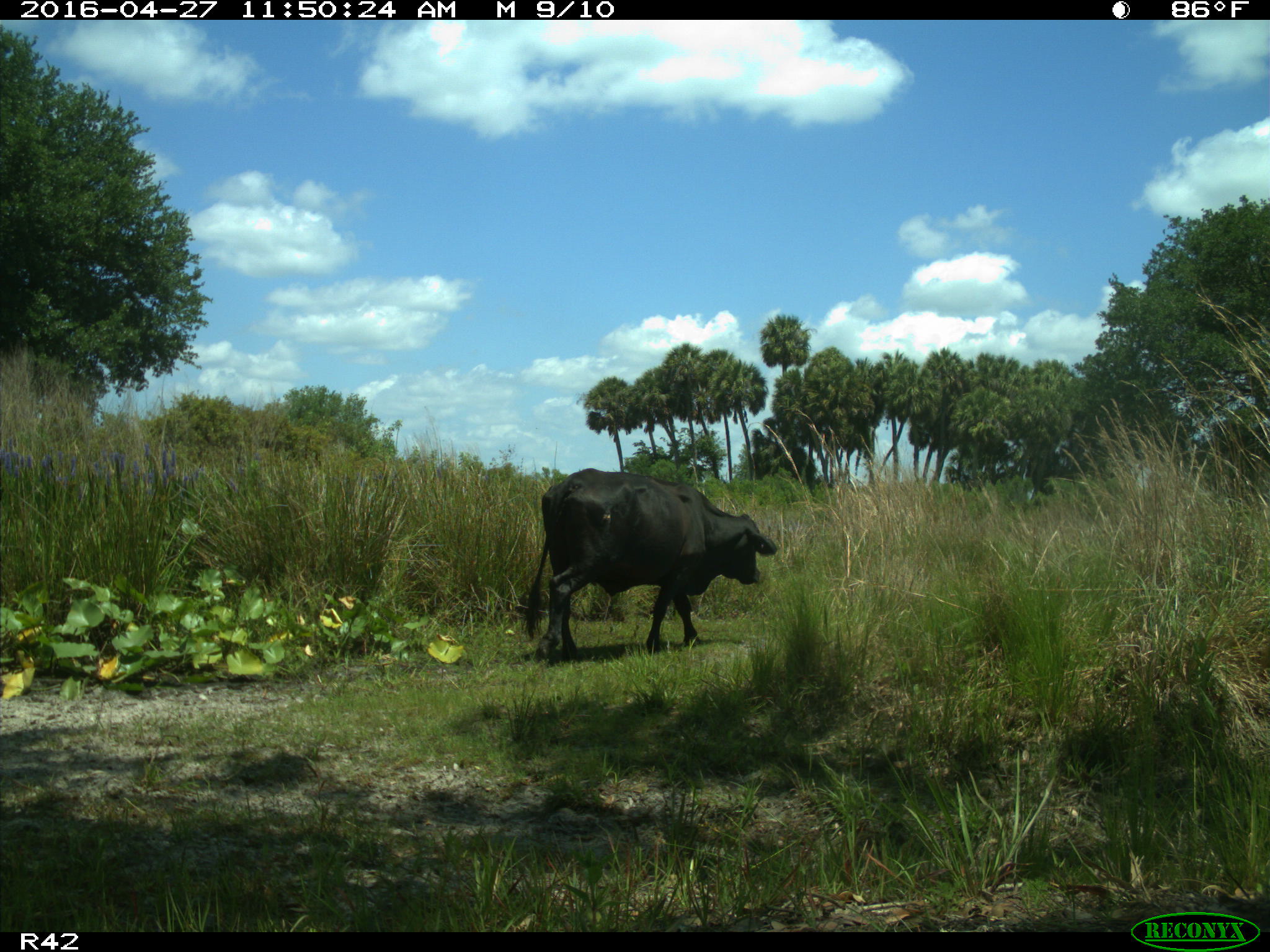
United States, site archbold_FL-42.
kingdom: Animalia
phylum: Chordata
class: Mammalia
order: Artiodactyla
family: Bovidae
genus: Bos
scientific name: Bos taurus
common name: domestic cow